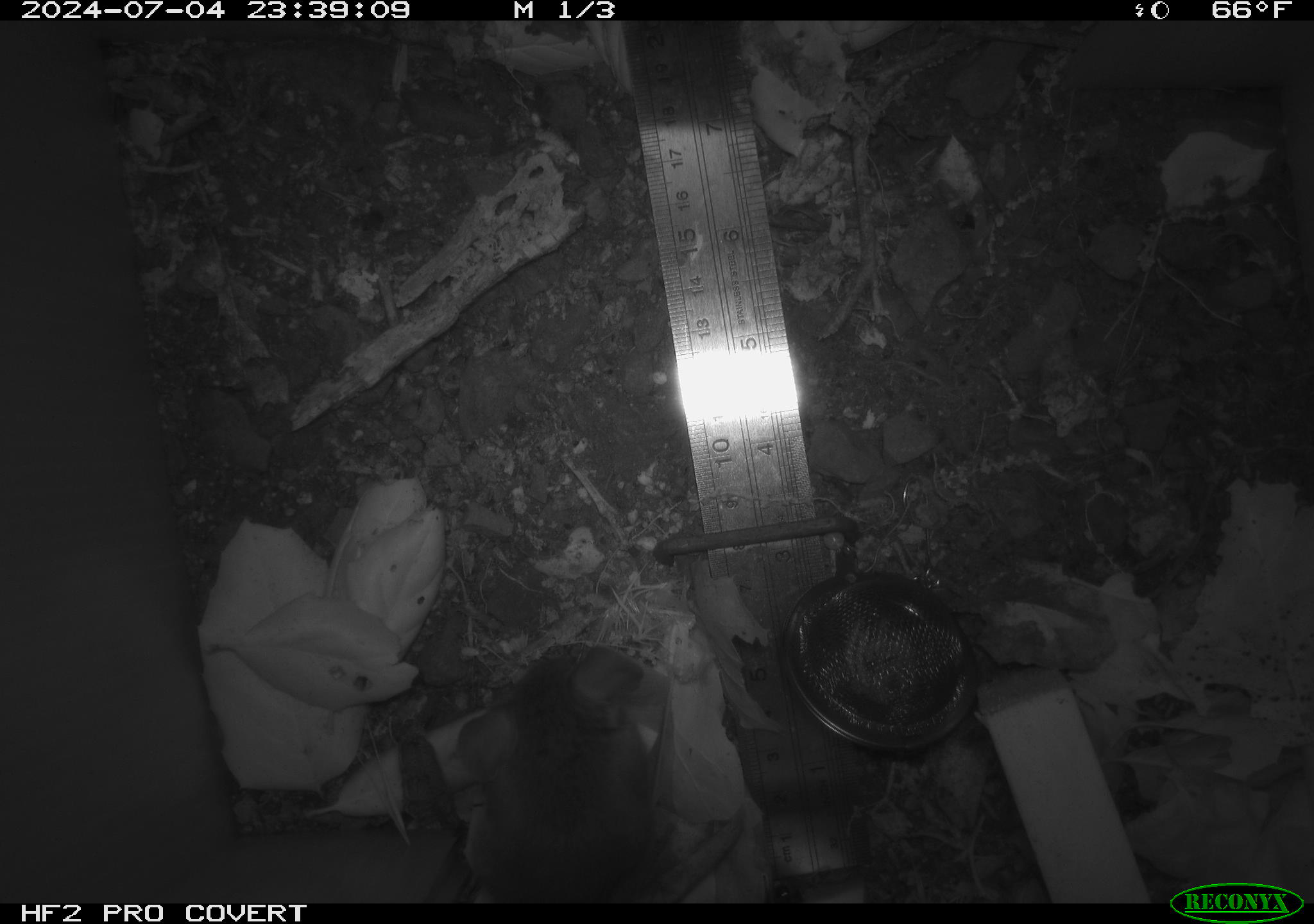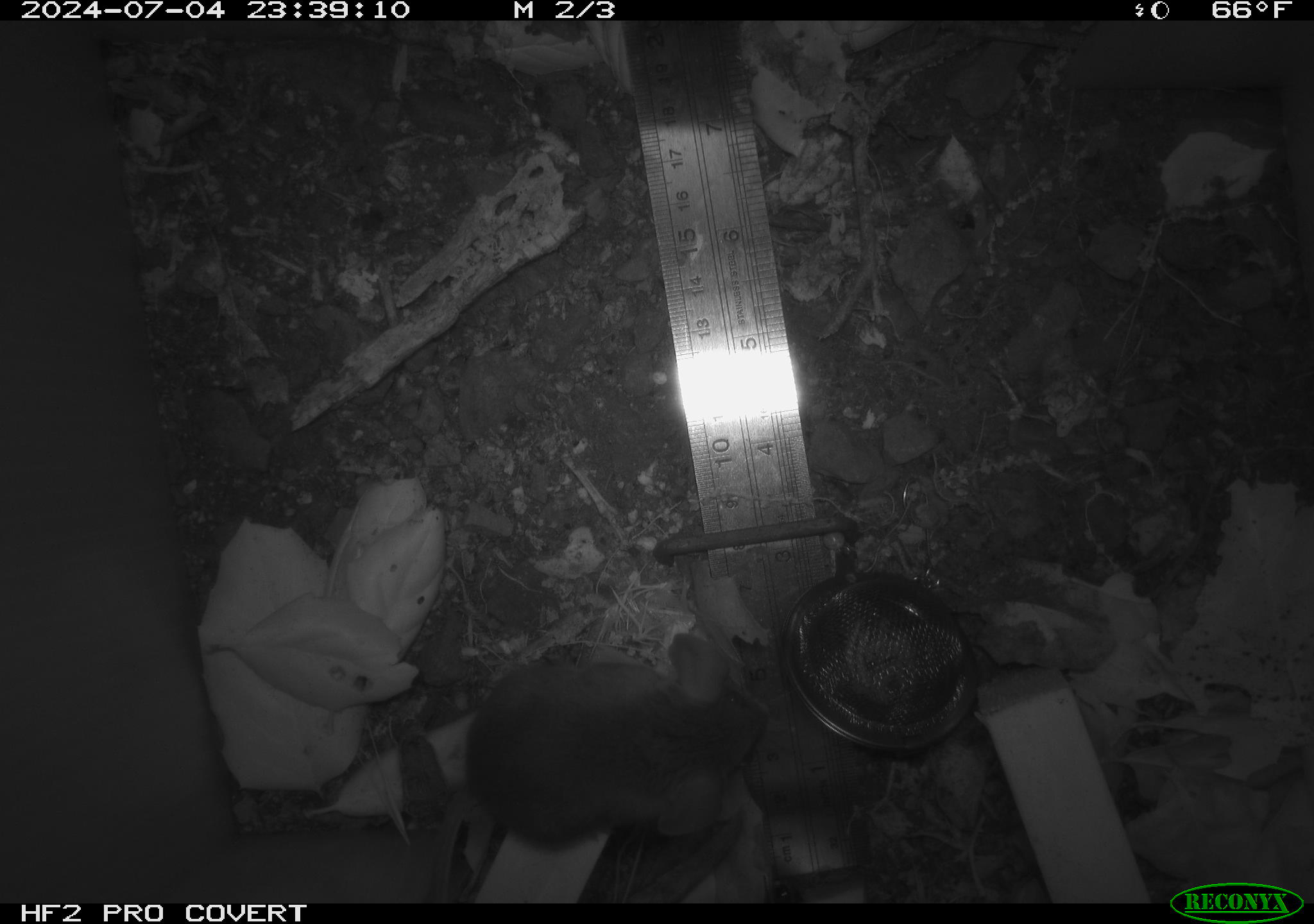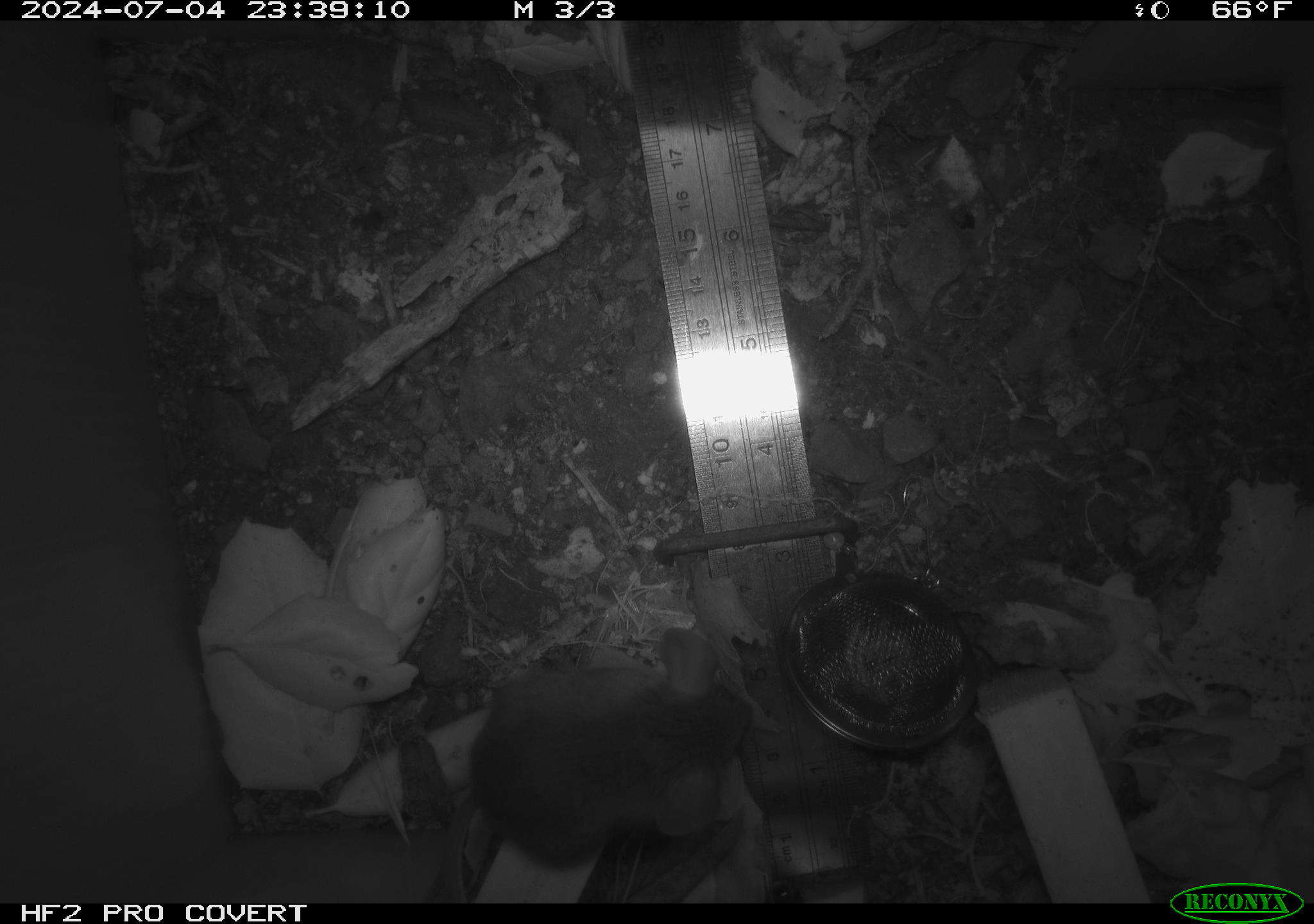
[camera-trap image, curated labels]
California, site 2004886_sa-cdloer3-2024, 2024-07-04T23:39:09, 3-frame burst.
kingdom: Animalia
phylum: Chordata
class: Mammalia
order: Rodentia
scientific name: Rodentia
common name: rodent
Rodent (Rodentia).